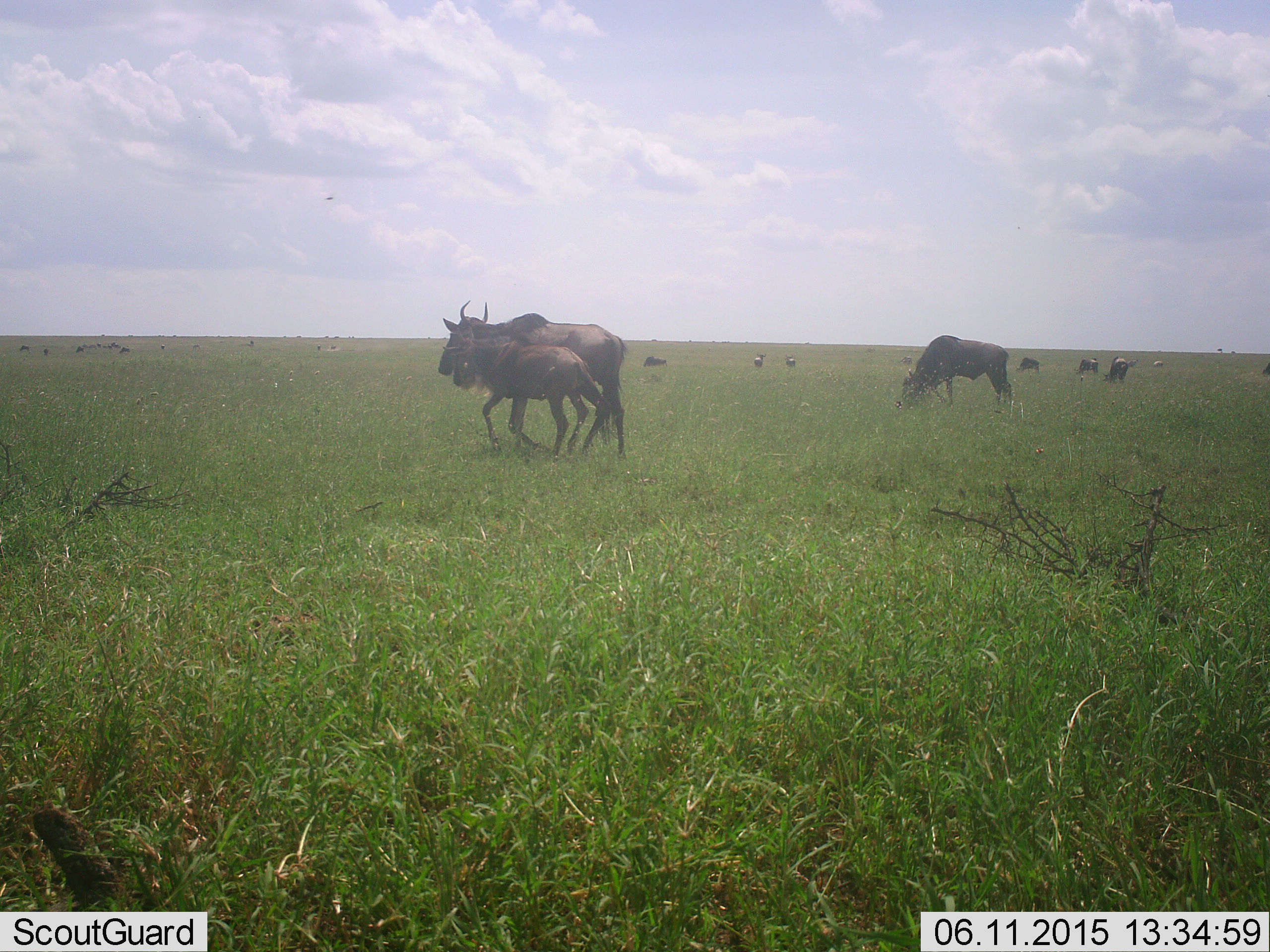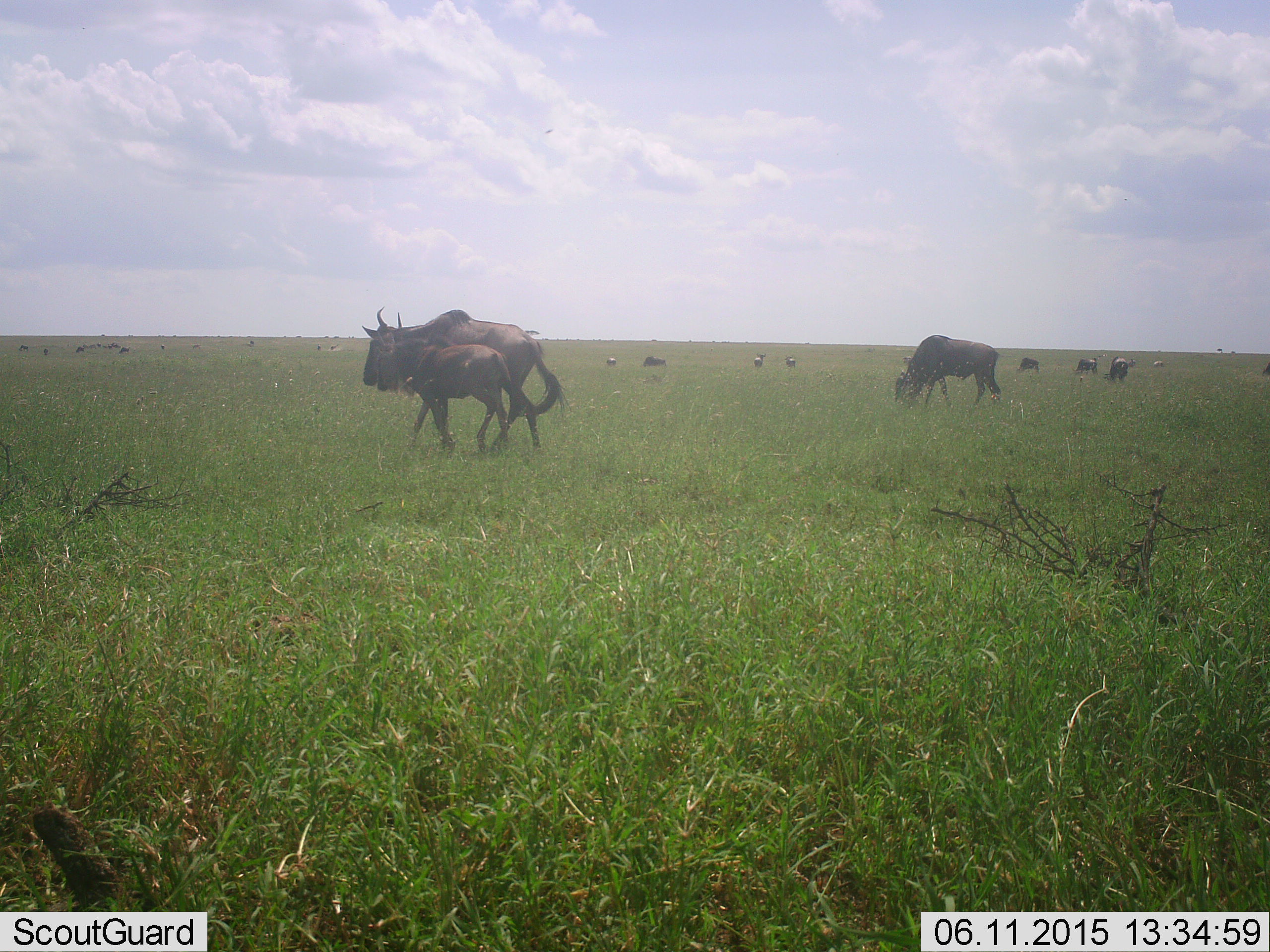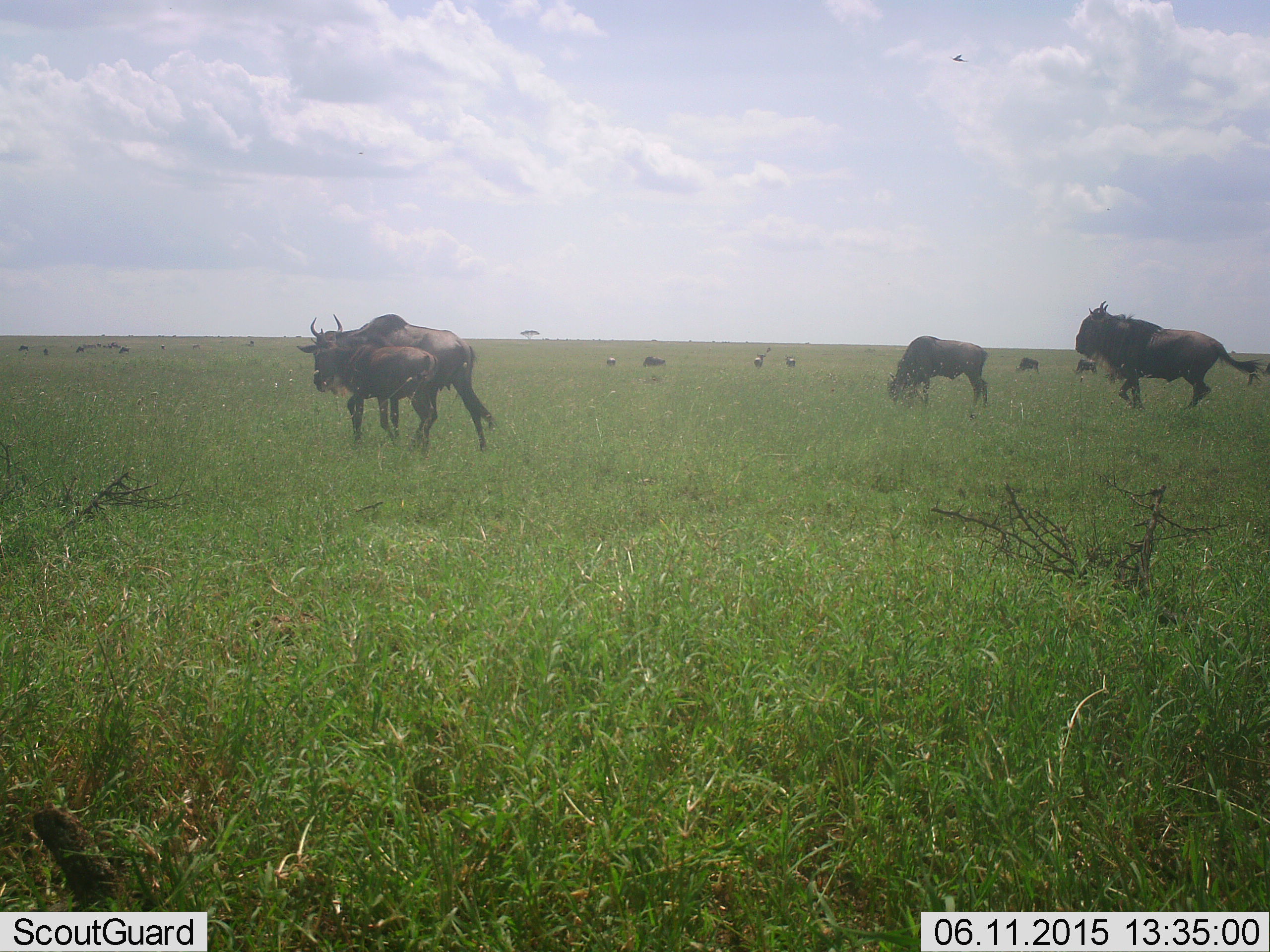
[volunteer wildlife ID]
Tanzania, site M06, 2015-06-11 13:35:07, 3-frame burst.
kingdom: Animalia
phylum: Chordata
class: Mammalia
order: Artiodactyla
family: Bovidae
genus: Connochaetes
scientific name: Connochaetes taurinus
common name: blue wildebeest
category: wildebeest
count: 11-50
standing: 17%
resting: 0%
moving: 83%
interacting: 0%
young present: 83%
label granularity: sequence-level